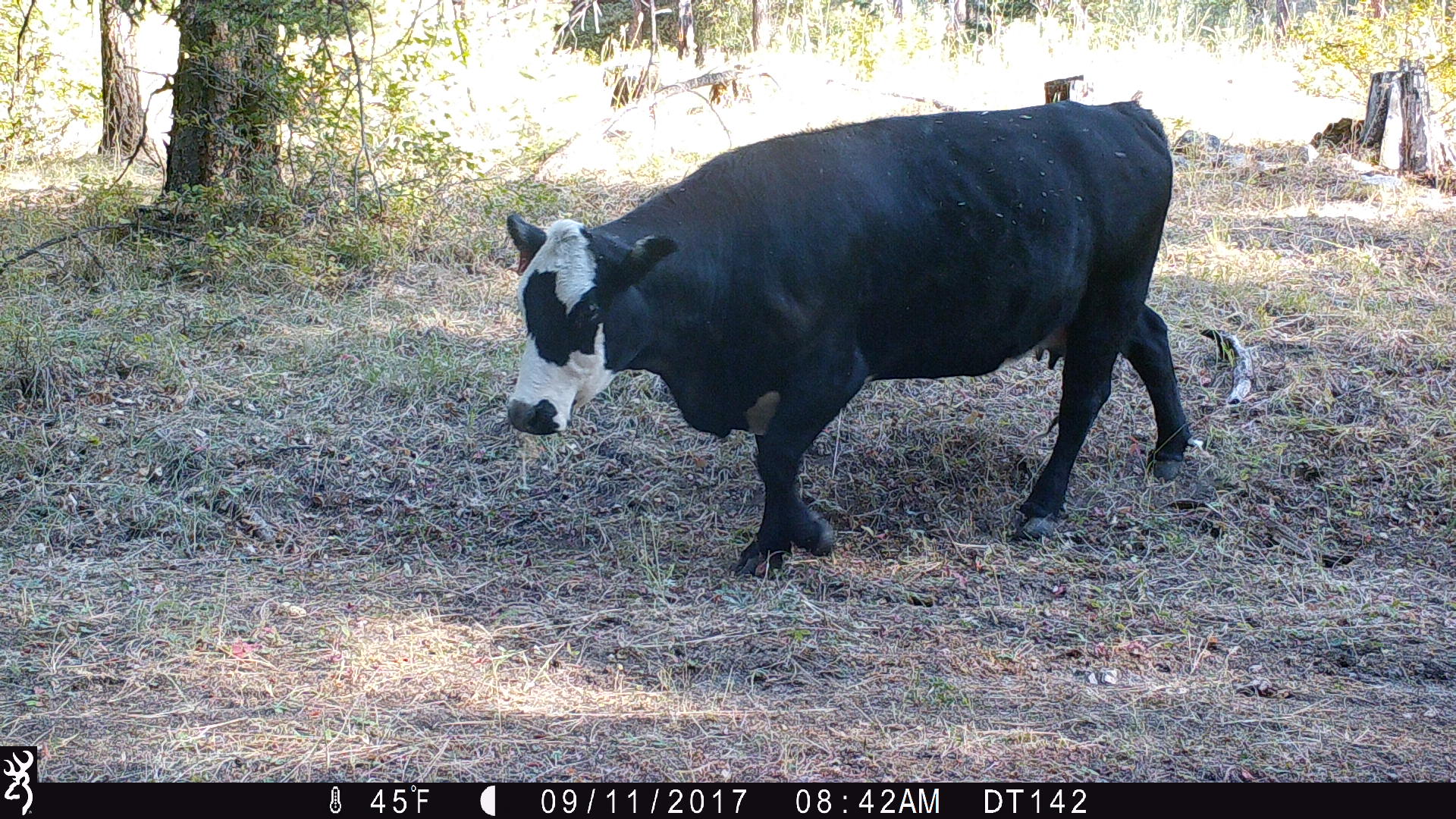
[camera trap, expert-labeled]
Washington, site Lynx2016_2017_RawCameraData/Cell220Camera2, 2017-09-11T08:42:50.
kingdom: Animalia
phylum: Chordata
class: Mammalia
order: Artiodactyla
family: Bovidae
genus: Bos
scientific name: Bos taurus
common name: domestic cattle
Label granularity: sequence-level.